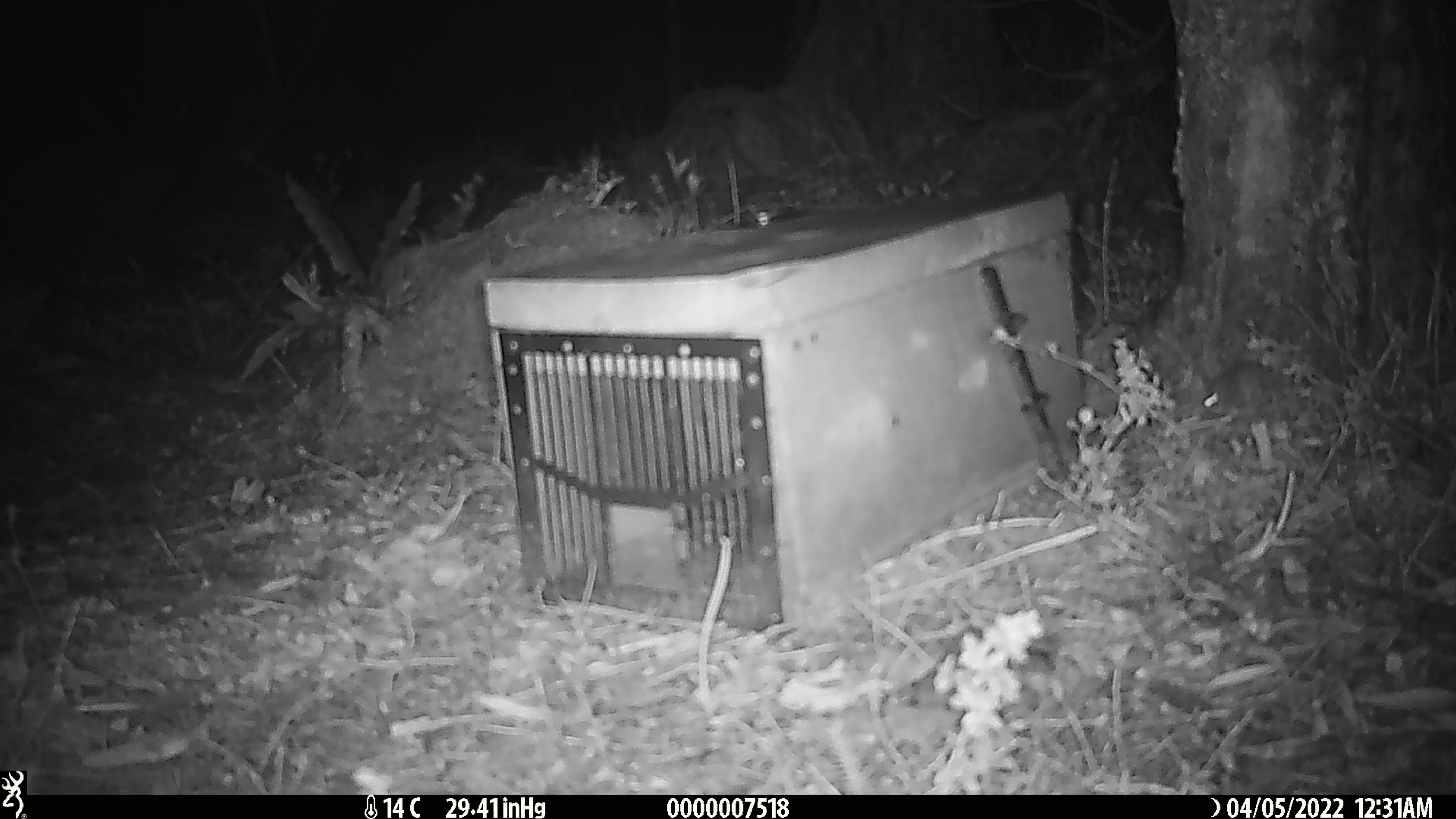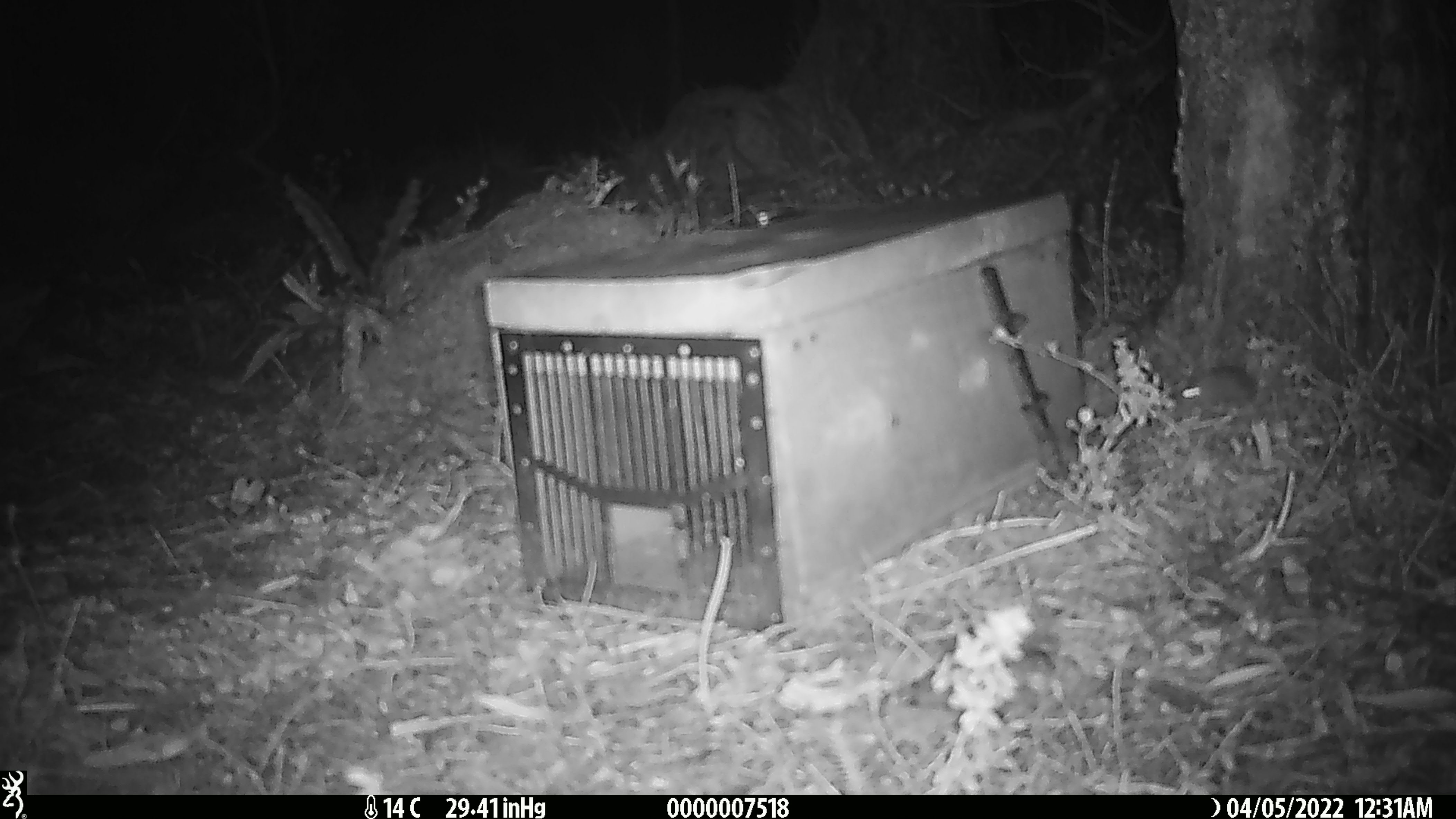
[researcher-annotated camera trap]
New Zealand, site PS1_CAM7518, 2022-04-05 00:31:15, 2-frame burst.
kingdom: Animalia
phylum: Chordata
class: Mammalia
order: Rodentia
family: Muridae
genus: Mus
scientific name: Mus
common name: mouse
Mouse (Mus).